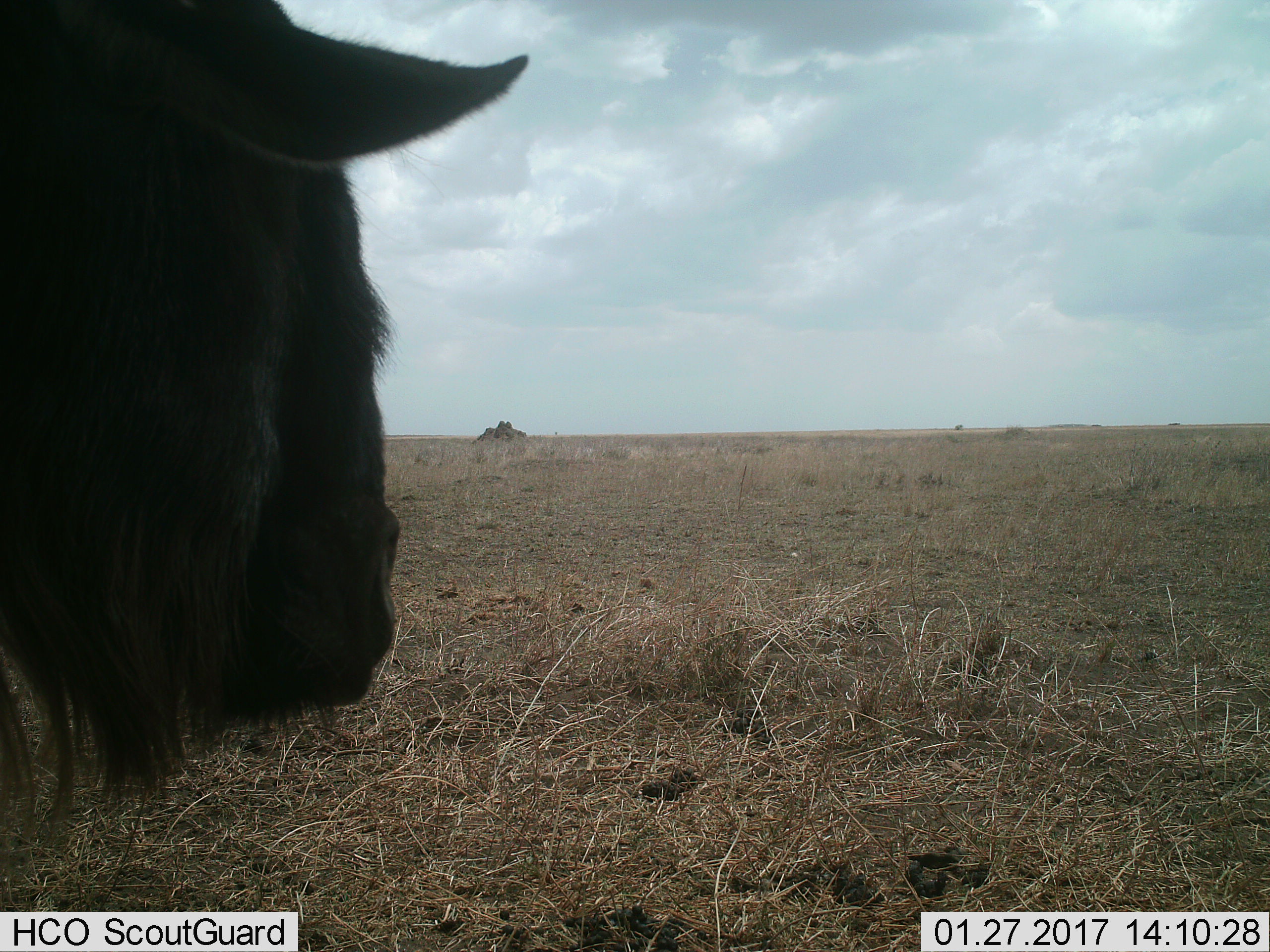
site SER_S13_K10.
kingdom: Animalia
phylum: Chordata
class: Mammalia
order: Artiodactyla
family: Bovidae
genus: Connochaetes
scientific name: Connochaetes taurinus taurinus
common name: blue wildebeest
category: wildebeestblue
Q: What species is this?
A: Wildebeestblue (blue wildebeest) (Connochaetes taurinus taurinus).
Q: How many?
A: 1.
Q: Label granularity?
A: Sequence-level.